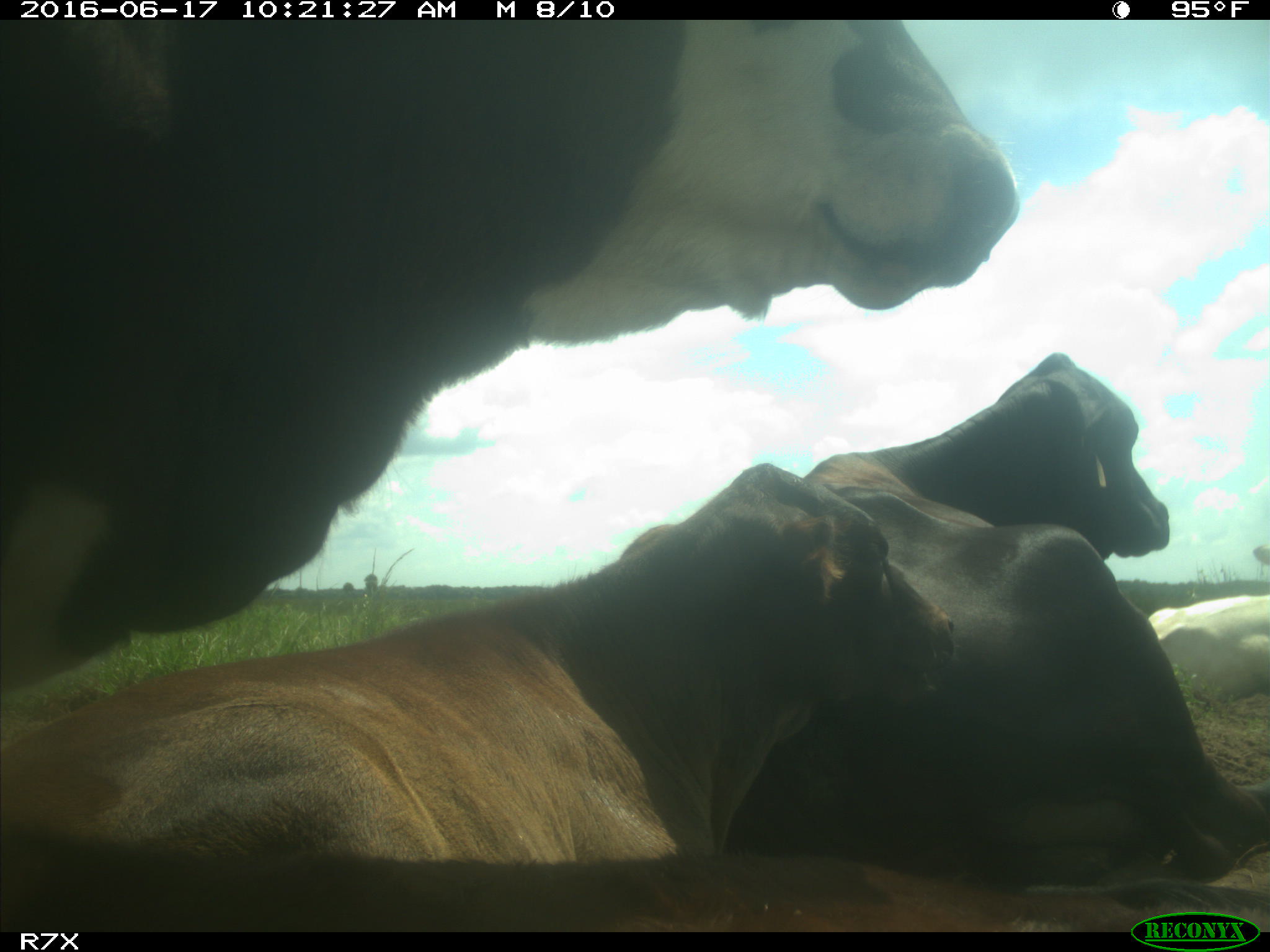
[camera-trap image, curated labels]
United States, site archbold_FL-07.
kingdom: Animalia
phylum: Chordata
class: Mammalia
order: Artiodactyla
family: Bovidae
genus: Bos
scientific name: Bos taurus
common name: domestic cow